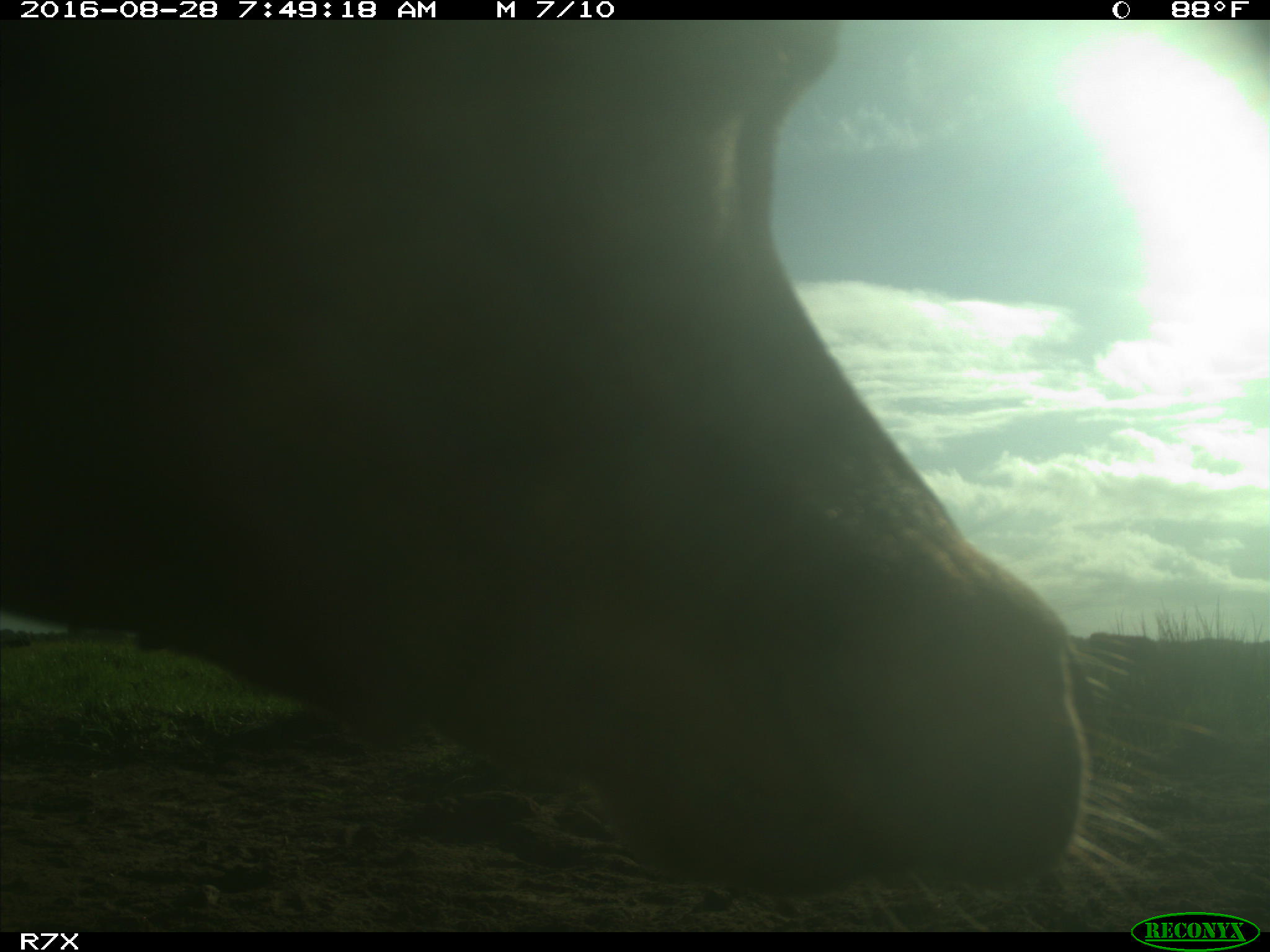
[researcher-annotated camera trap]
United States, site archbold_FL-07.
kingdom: Animalia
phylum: Chordata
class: Mammalia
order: Artiodactyla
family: Bovidae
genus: Bos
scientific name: Bos taurus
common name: domestic cow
Bos taurus (domestic cow).